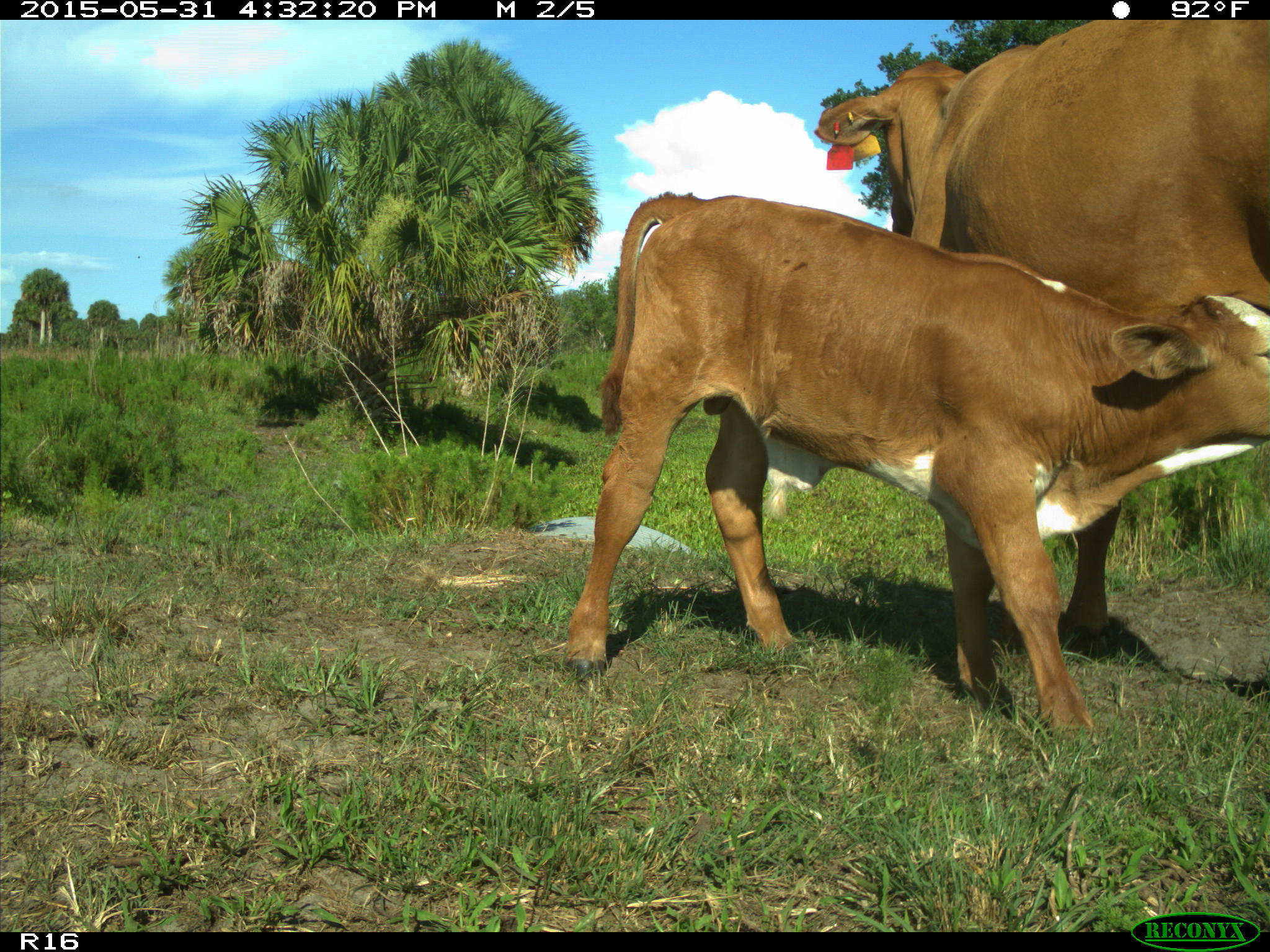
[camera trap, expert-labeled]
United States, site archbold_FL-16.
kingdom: Animalia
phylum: Chordata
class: Mammalia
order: Artiodactyla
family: Bovidae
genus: Bos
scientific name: Bos taurus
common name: domestic cow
Bos taurus (domestic cow).